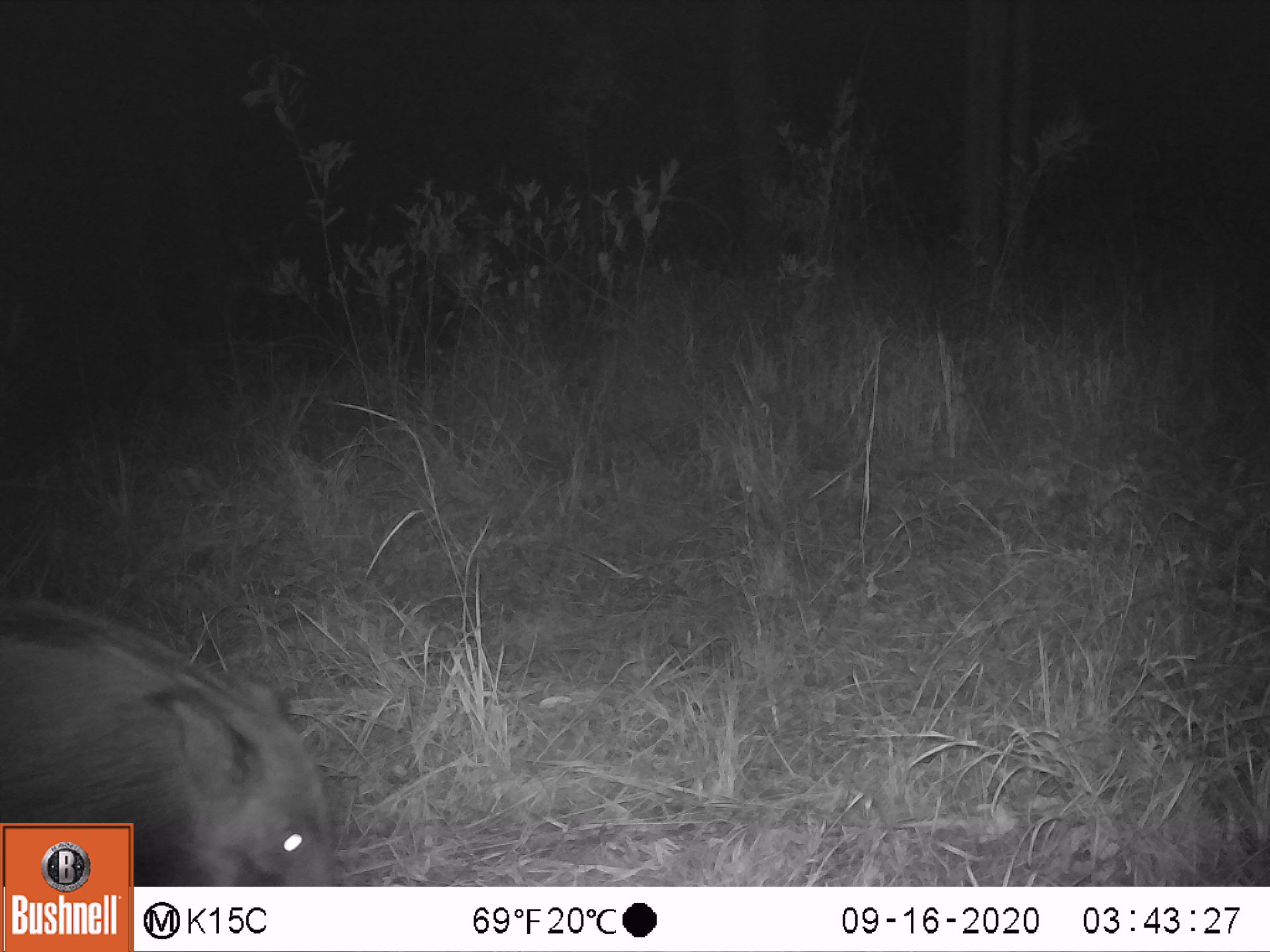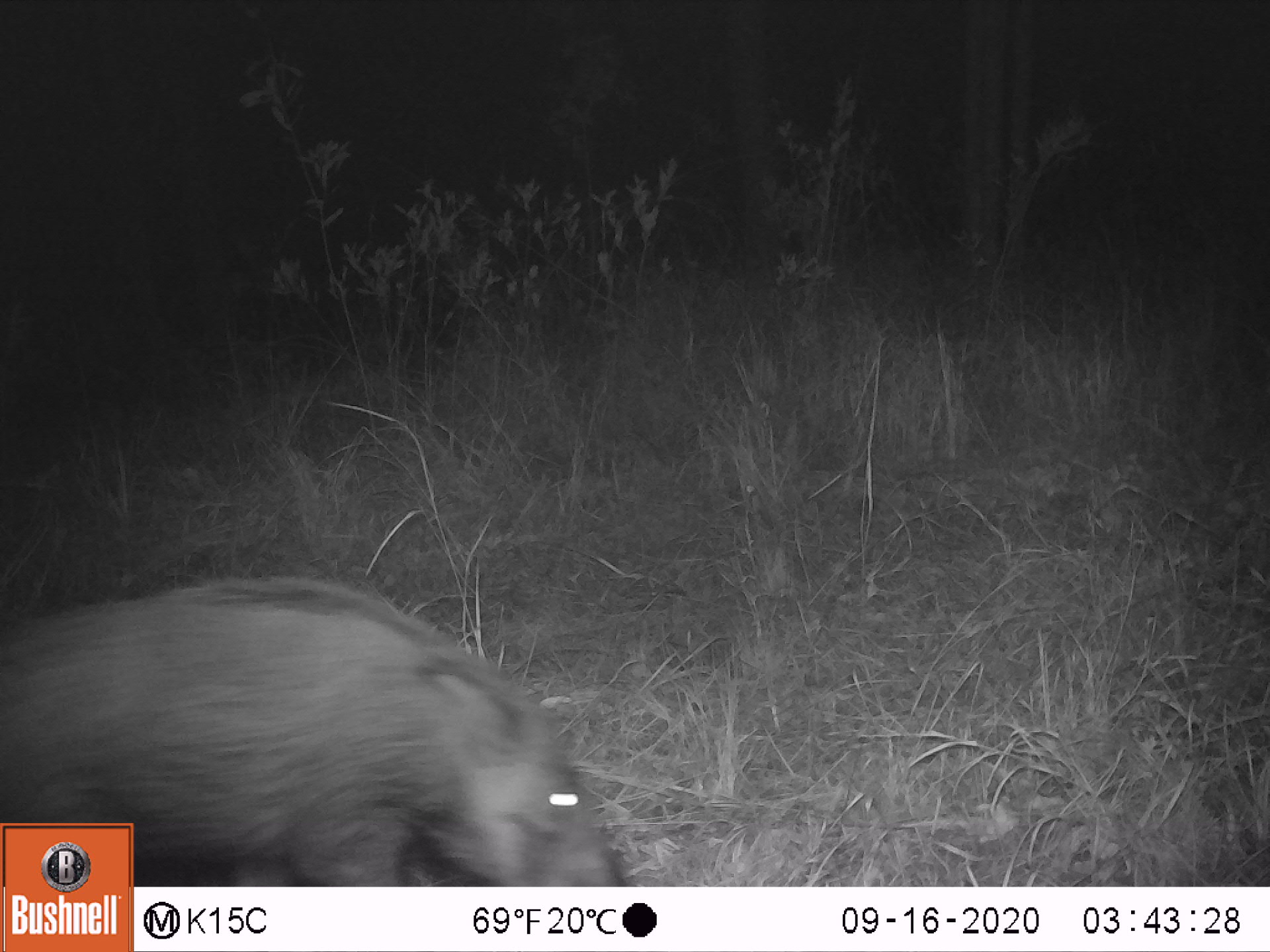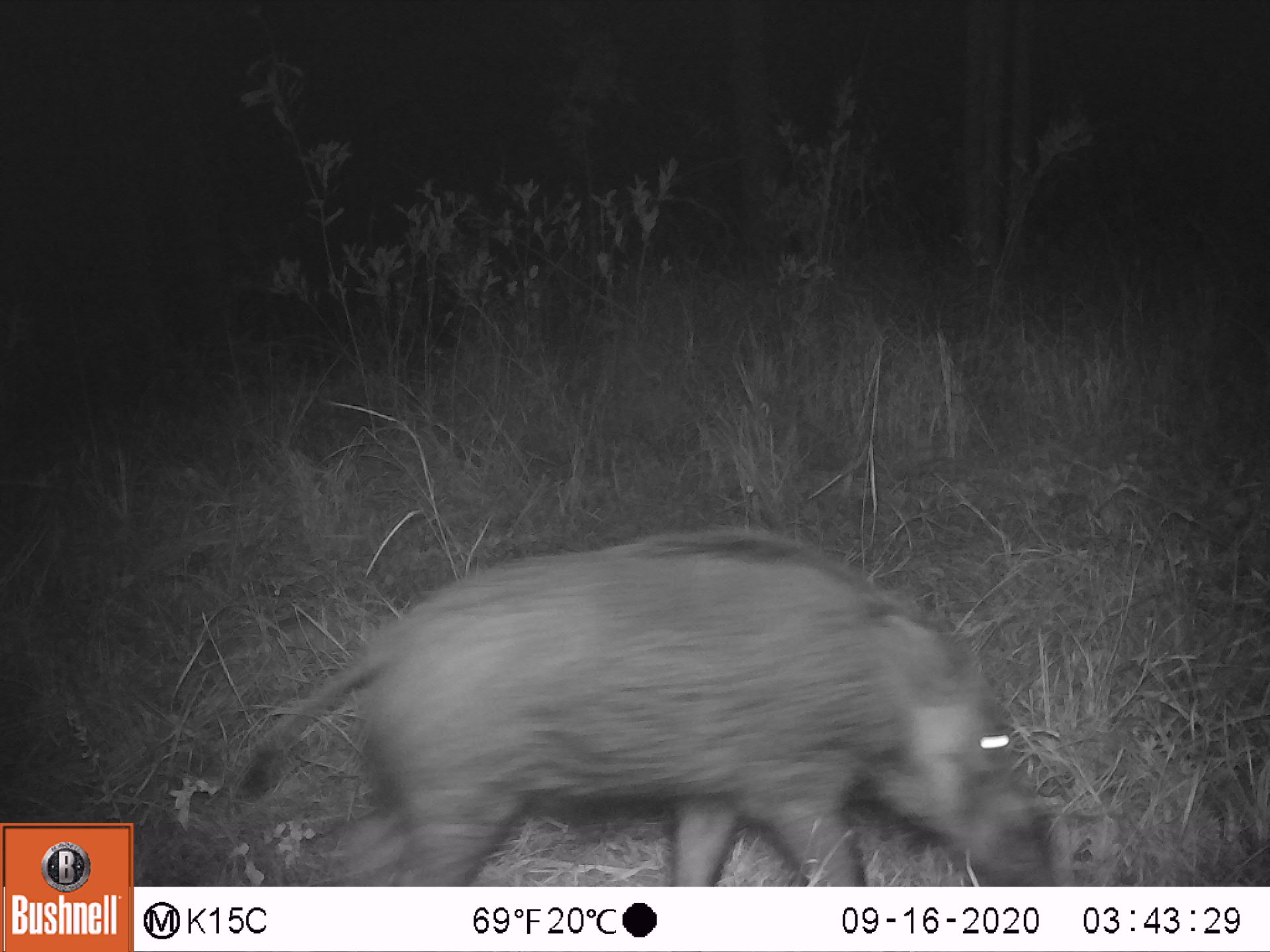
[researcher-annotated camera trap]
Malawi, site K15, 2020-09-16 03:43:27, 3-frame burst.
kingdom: Animalia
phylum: Chordata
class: Mammalia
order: Artiodactyla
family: Suidae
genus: Potamochoerus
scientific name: Potamochoerus larvatus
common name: bushpig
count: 1